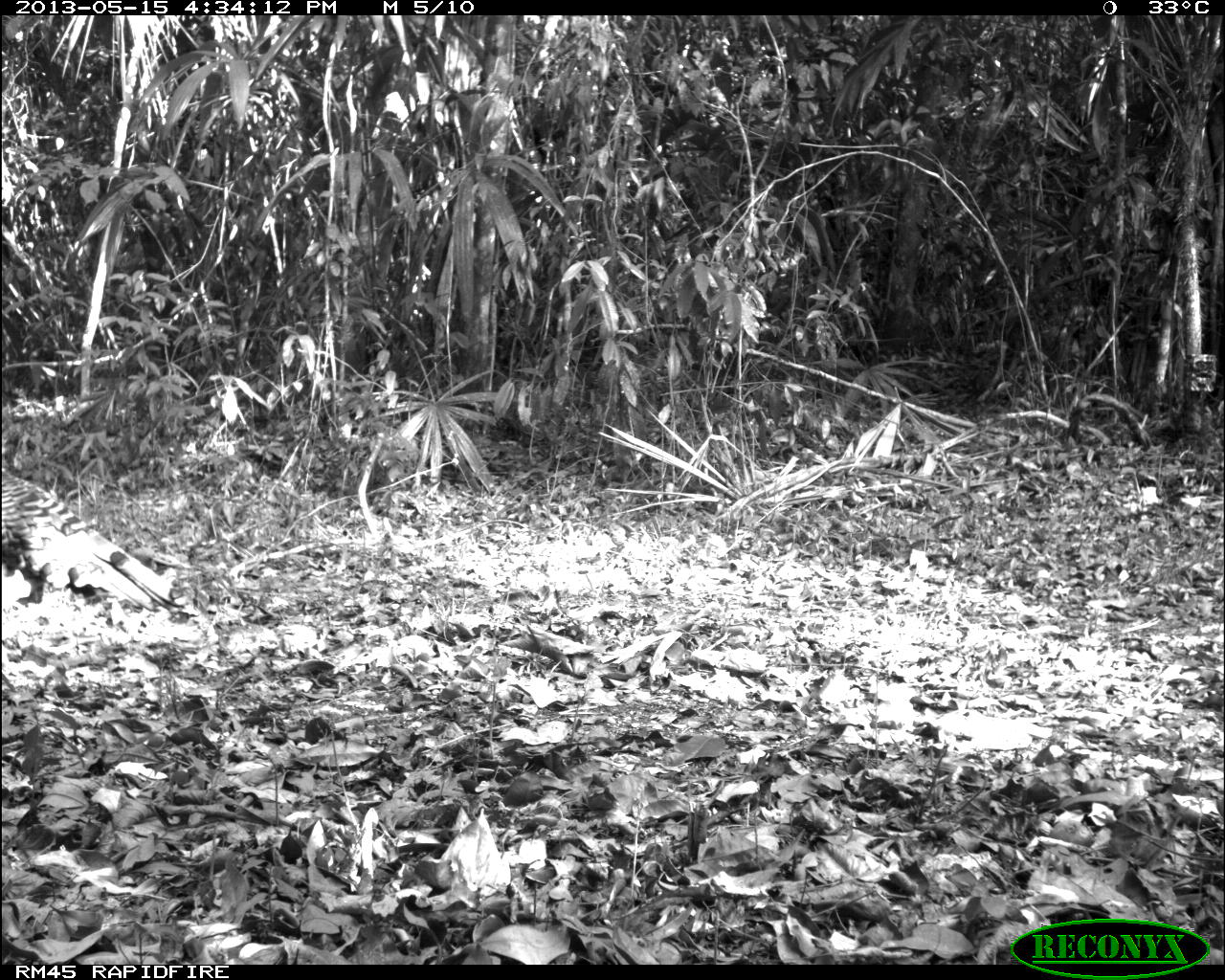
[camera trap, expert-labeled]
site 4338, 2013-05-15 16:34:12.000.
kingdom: Animalia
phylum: Chordata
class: Aves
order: Galliformes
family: Phasianidae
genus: Meleagris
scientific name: Meleagris ocellata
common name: ocellated turkey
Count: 1.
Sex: male.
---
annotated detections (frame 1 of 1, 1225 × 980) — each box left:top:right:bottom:
meleagris ocellata: 0:463:202:613